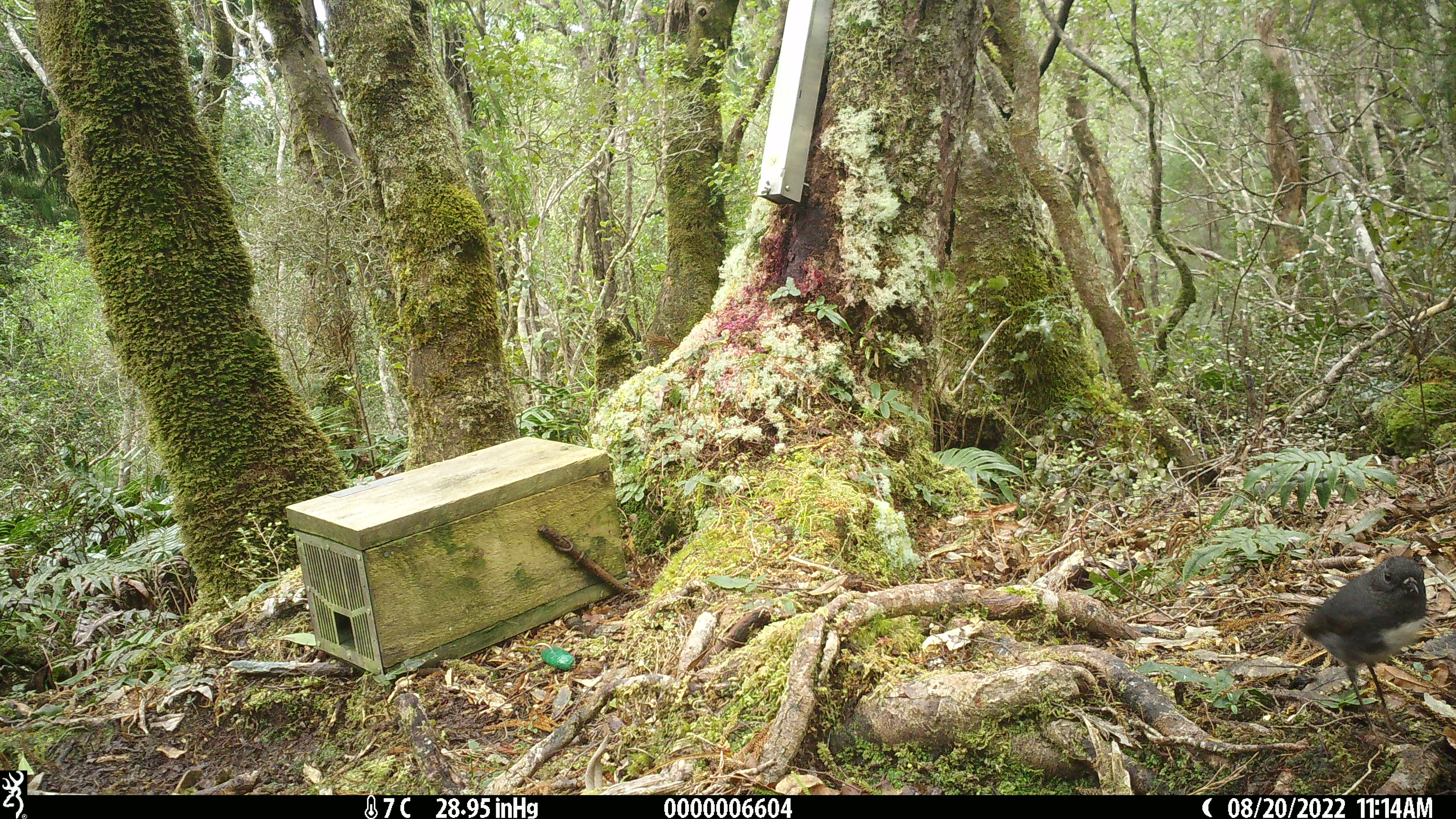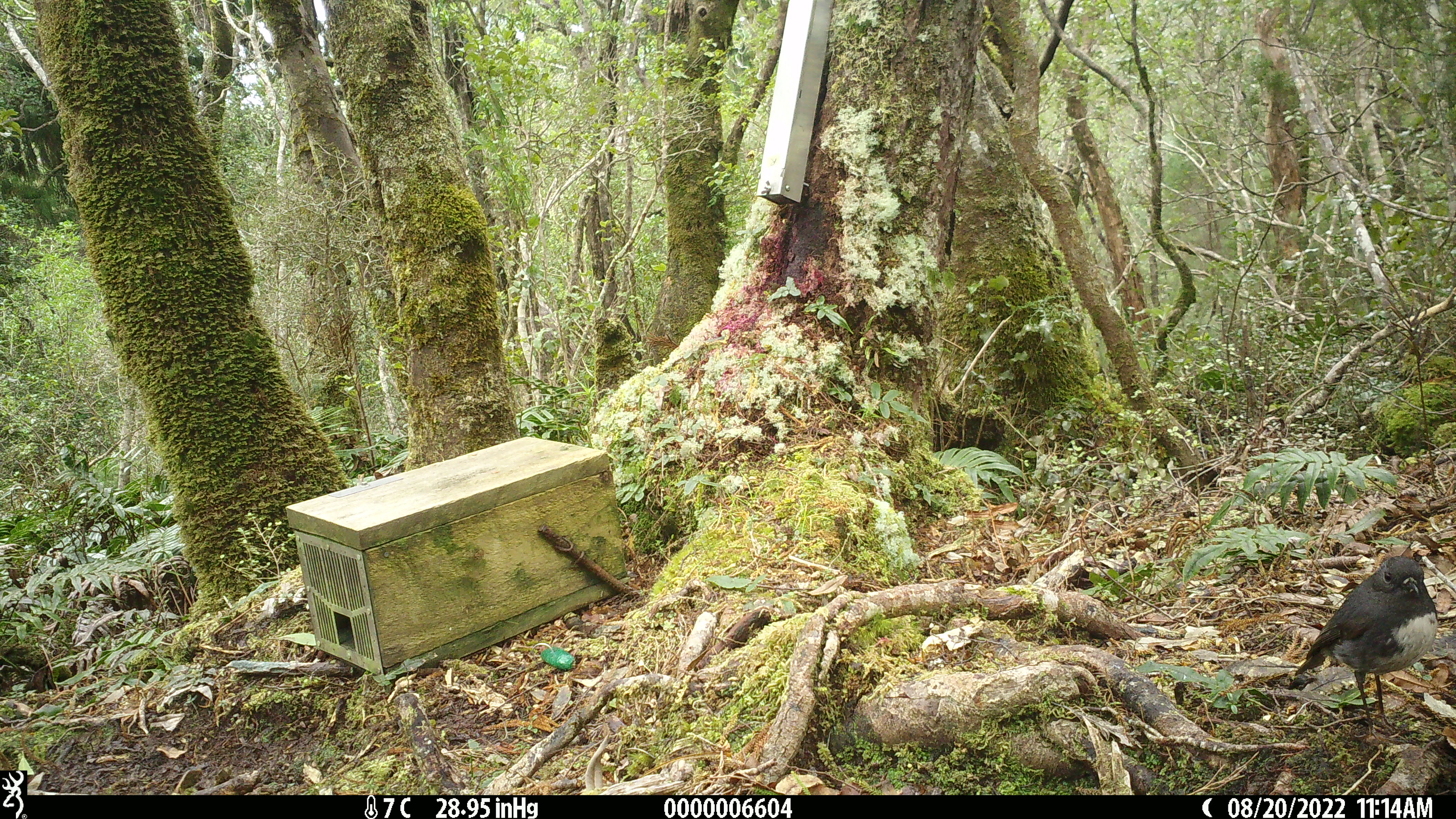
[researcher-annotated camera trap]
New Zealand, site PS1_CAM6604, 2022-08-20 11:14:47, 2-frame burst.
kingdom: Animalia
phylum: Chordata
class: Aves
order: Passeriformes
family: Petroicidae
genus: Petroica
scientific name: Petroica australis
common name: new zealand robin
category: robin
Robin (new zealand robin) (Petroica australis).